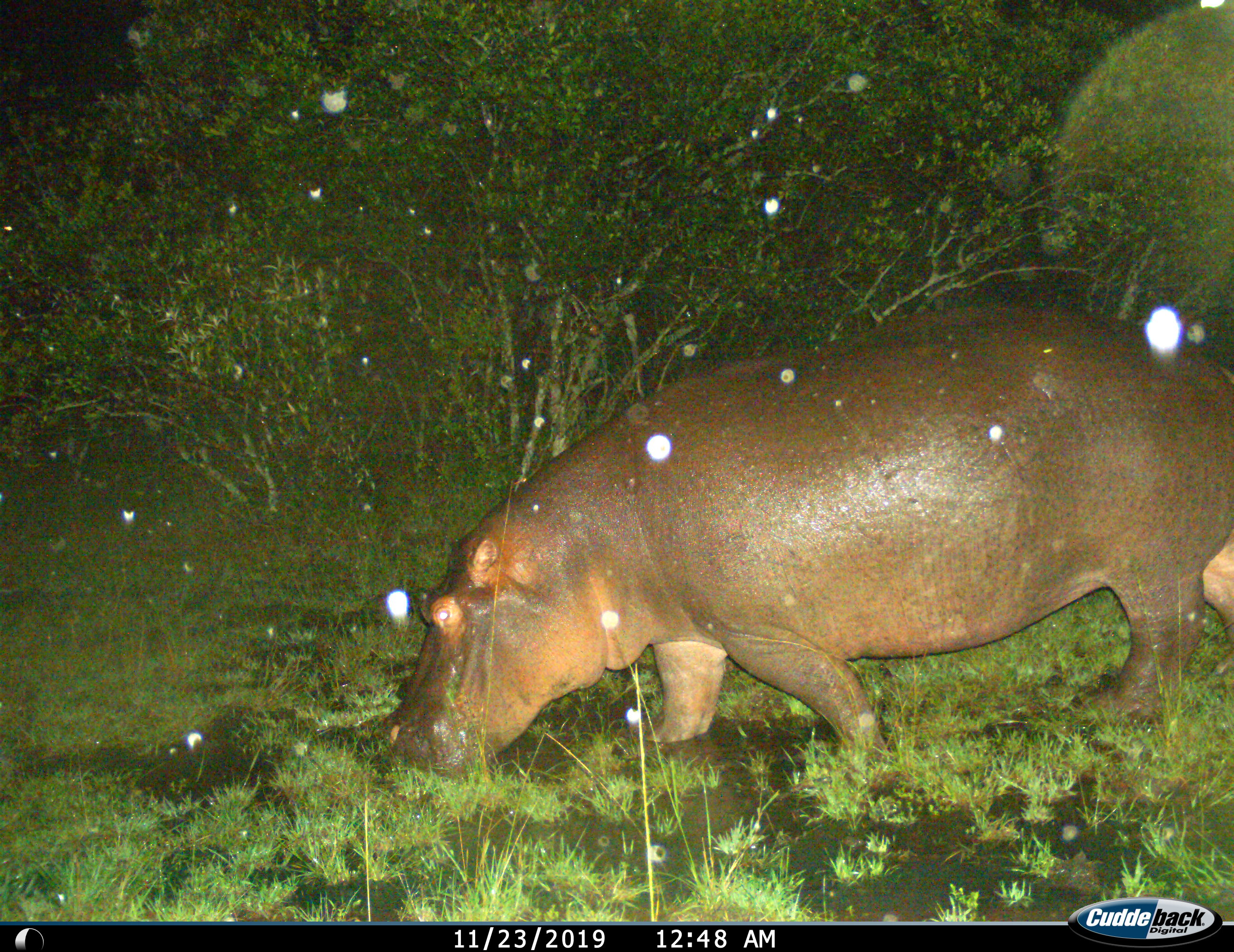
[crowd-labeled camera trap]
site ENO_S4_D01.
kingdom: Animalia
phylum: Chordata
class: Mammalia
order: Artiodactyla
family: Hippopotamidae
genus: Hippopotamus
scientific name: Hippopotamus amphibius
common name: hippopotamus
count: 1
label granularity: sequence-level